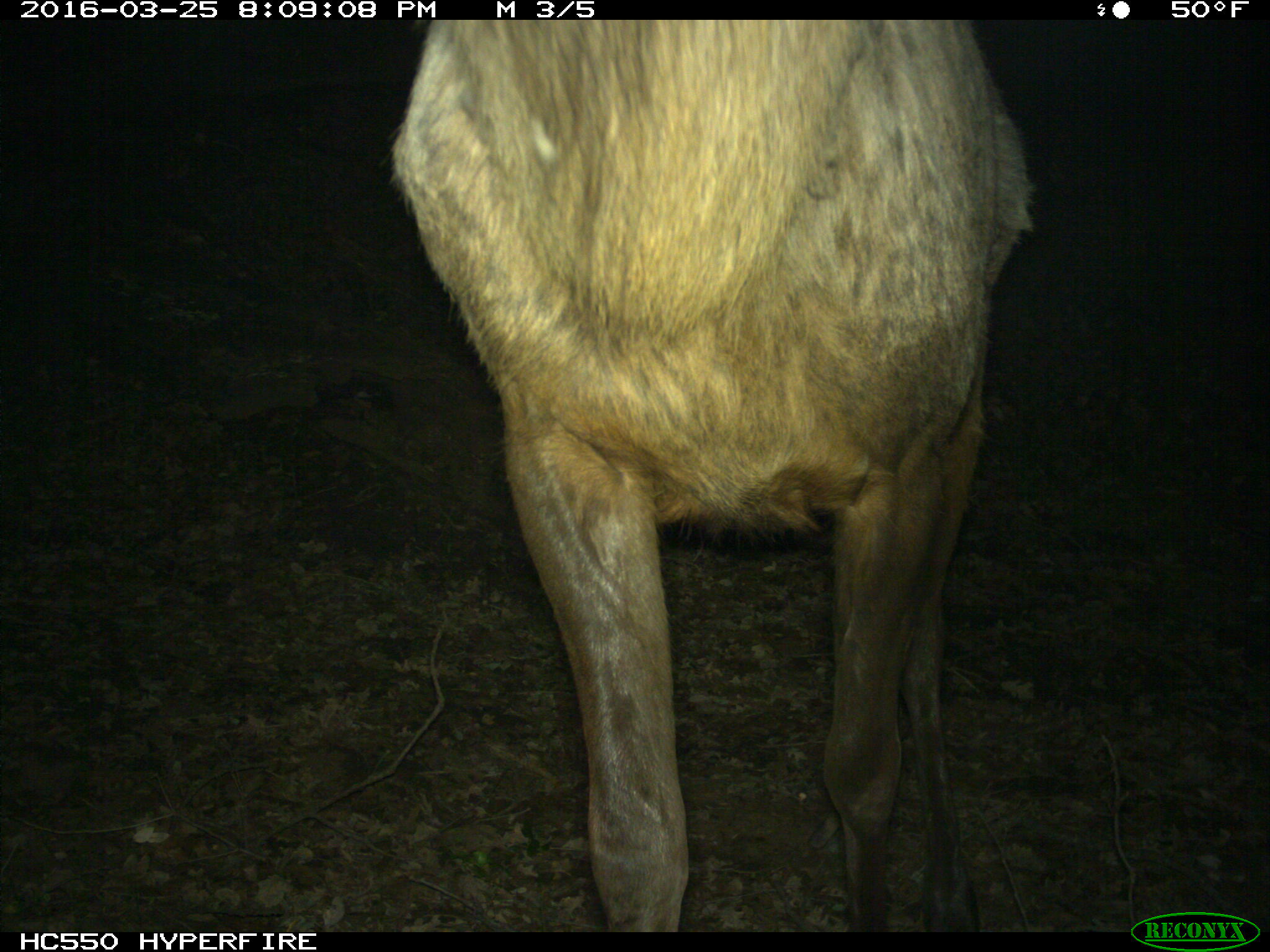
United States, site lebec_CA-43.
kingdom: Animalia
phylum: Chordata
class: Mammalia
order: Artiodactyla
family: Cervidae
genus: Cervus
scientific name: Cervus canadensis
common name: elk